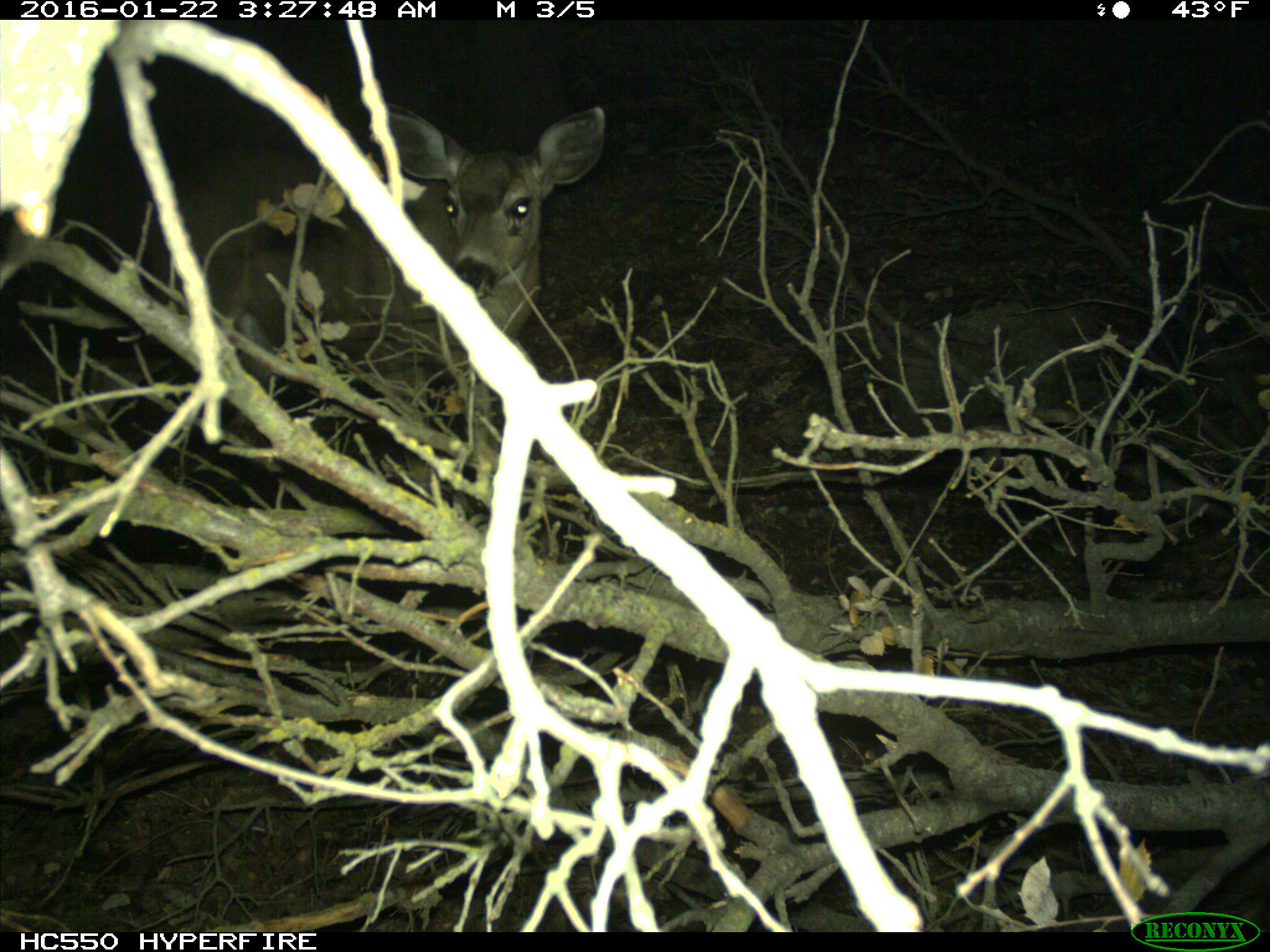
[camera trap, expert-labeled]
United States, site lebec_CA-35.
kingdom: Animalia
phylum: Chordata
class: Mammalia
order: Artiodactyla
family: Cervidae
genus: Odocoileus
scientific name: Odocoileus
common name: deer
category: unidentified deer